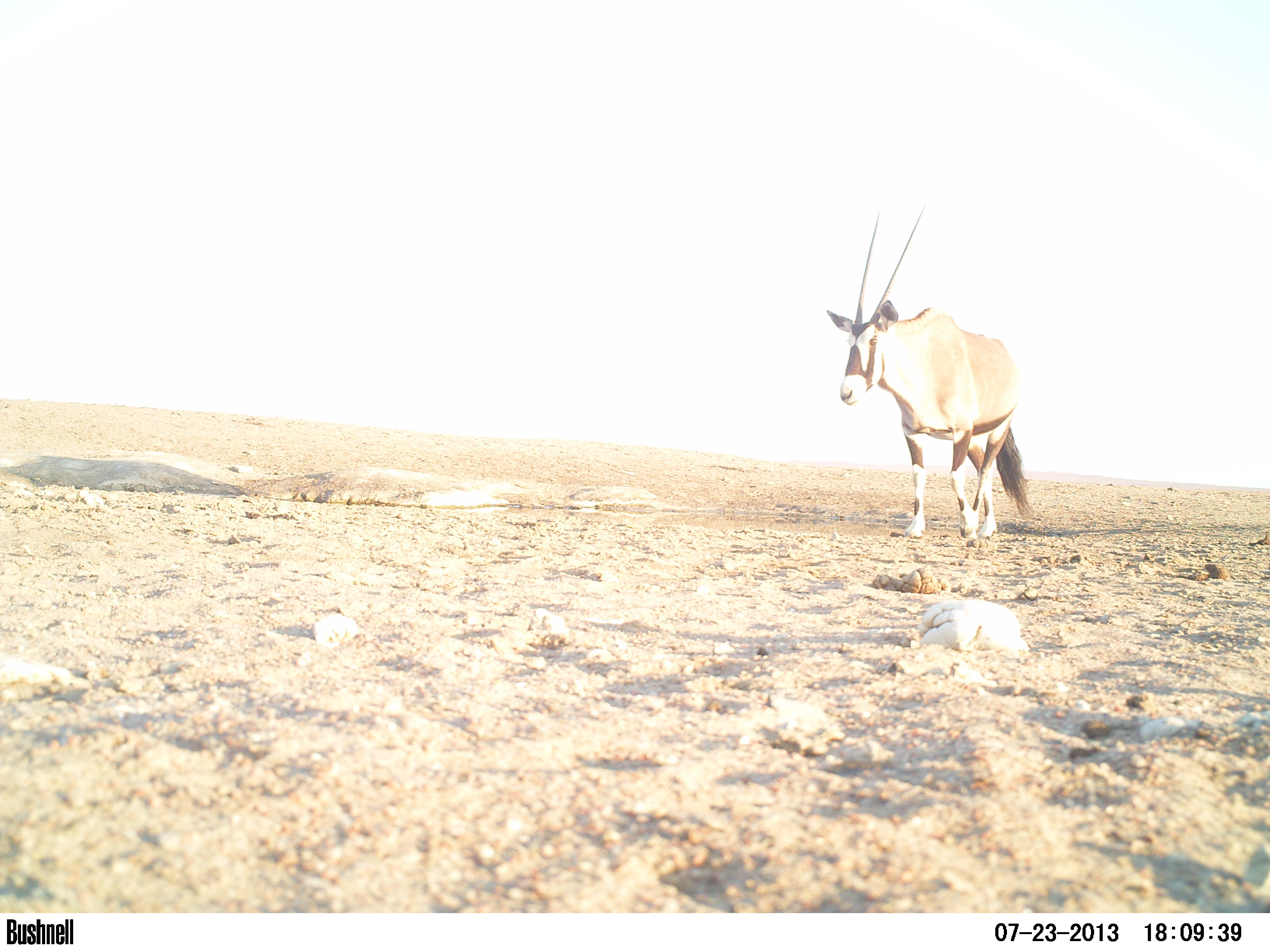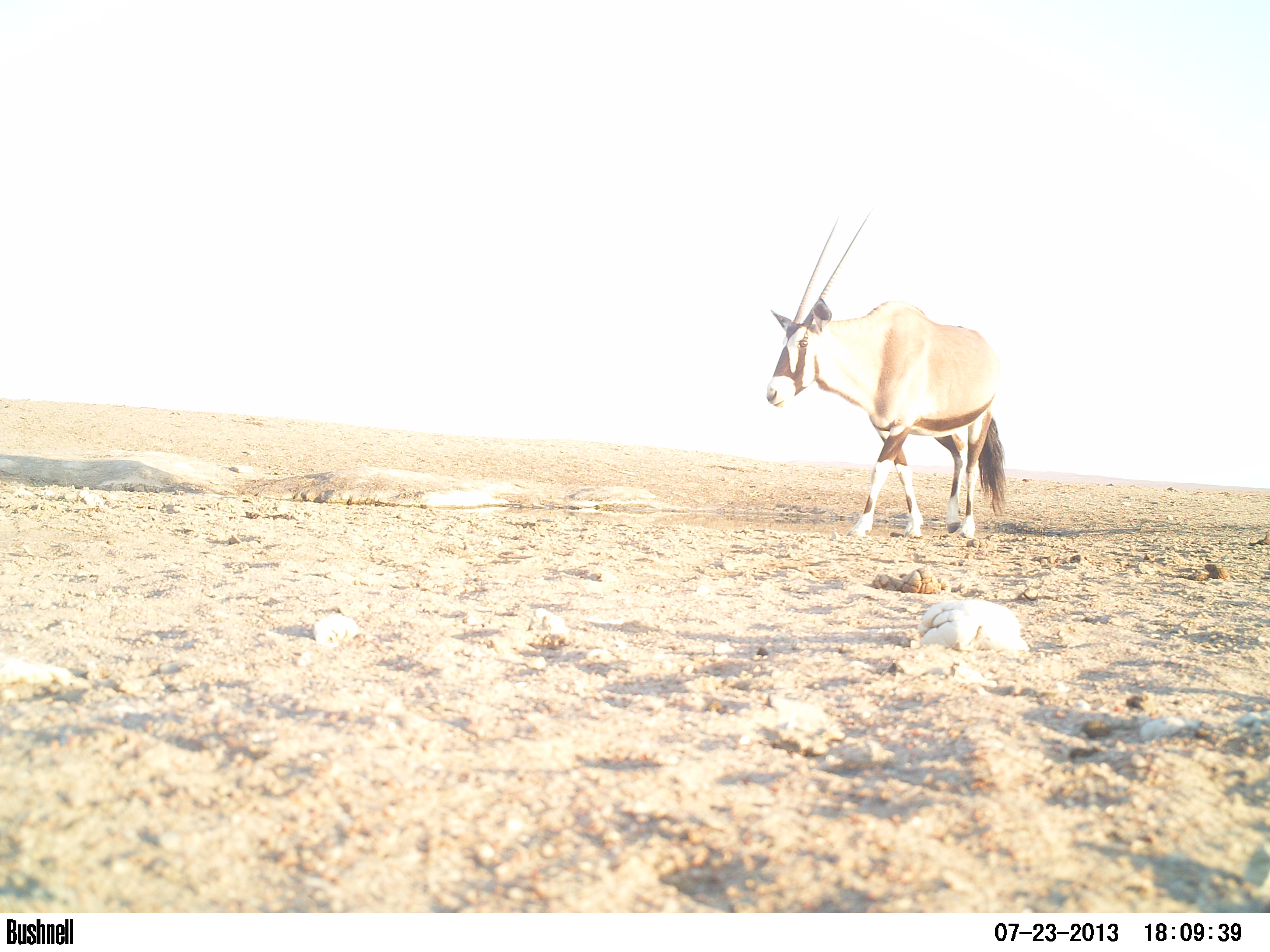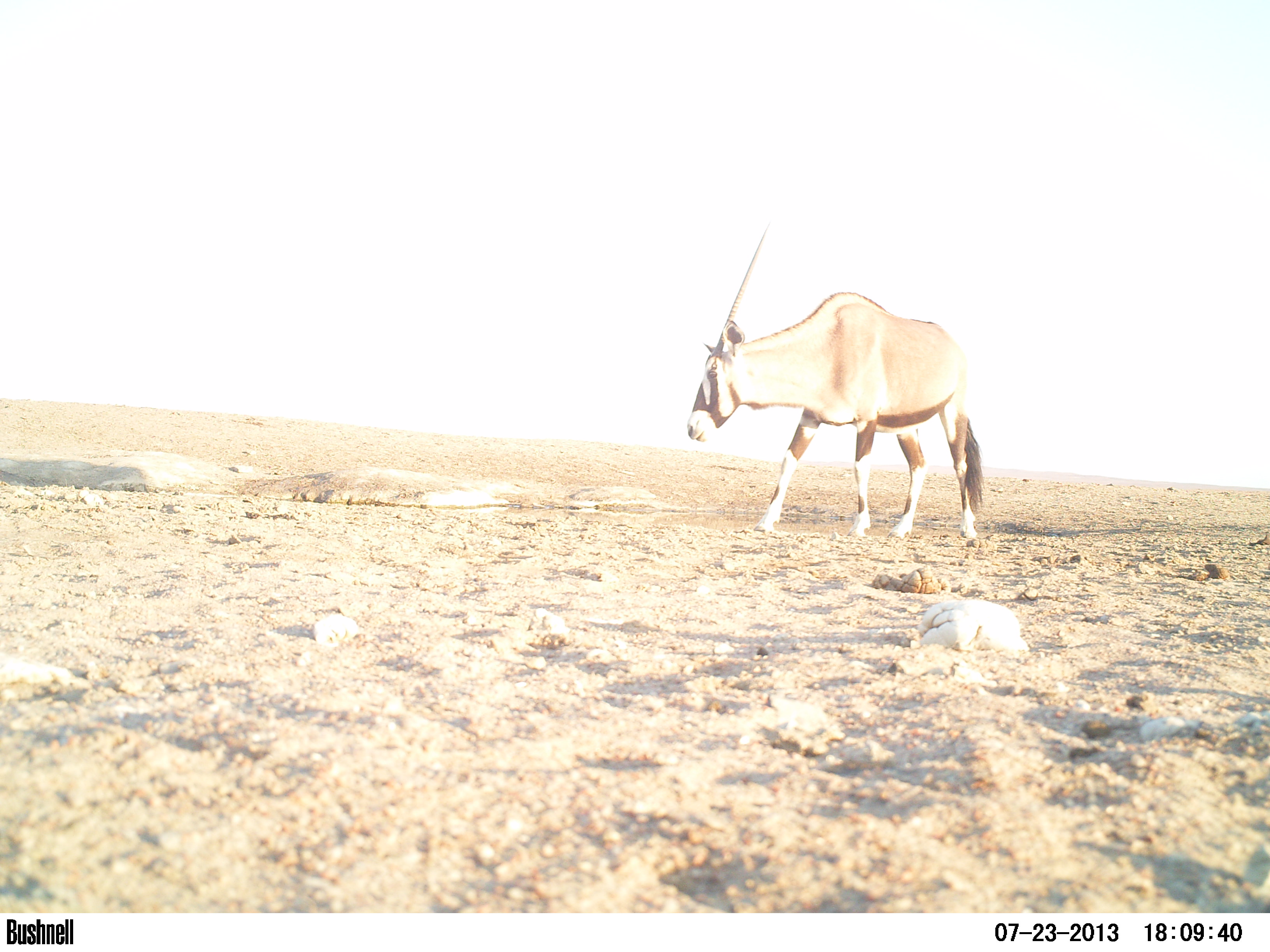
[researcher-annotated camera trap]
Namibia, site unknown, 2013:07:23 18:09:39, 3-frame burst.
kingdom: Animalia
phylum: Chordata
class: Mammalia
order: Artiodactyla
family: Bovidae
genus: Oryx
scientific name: Oryx gazella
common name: gemsbok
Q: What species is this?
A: Oryx gazella (gemsbok).